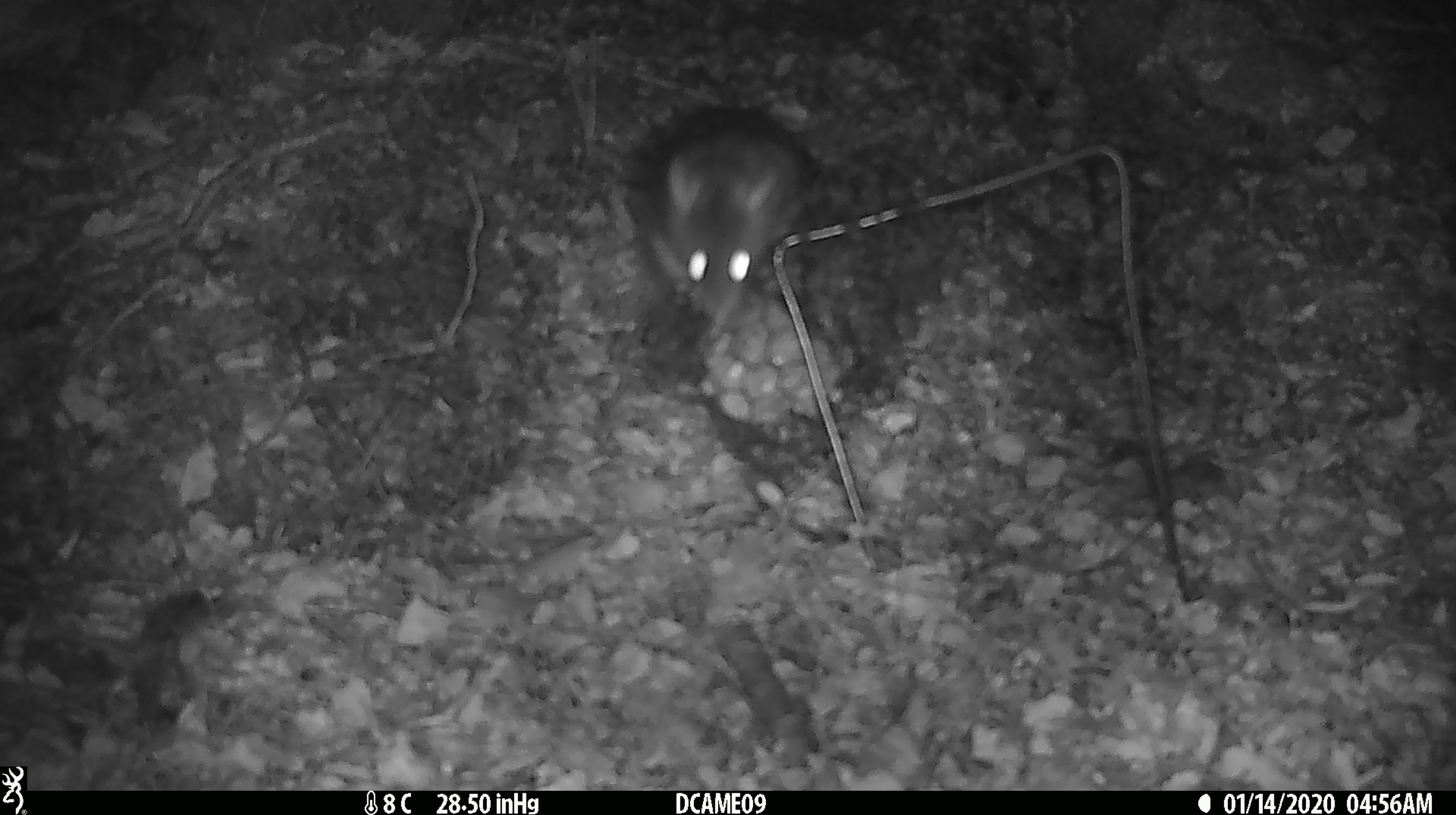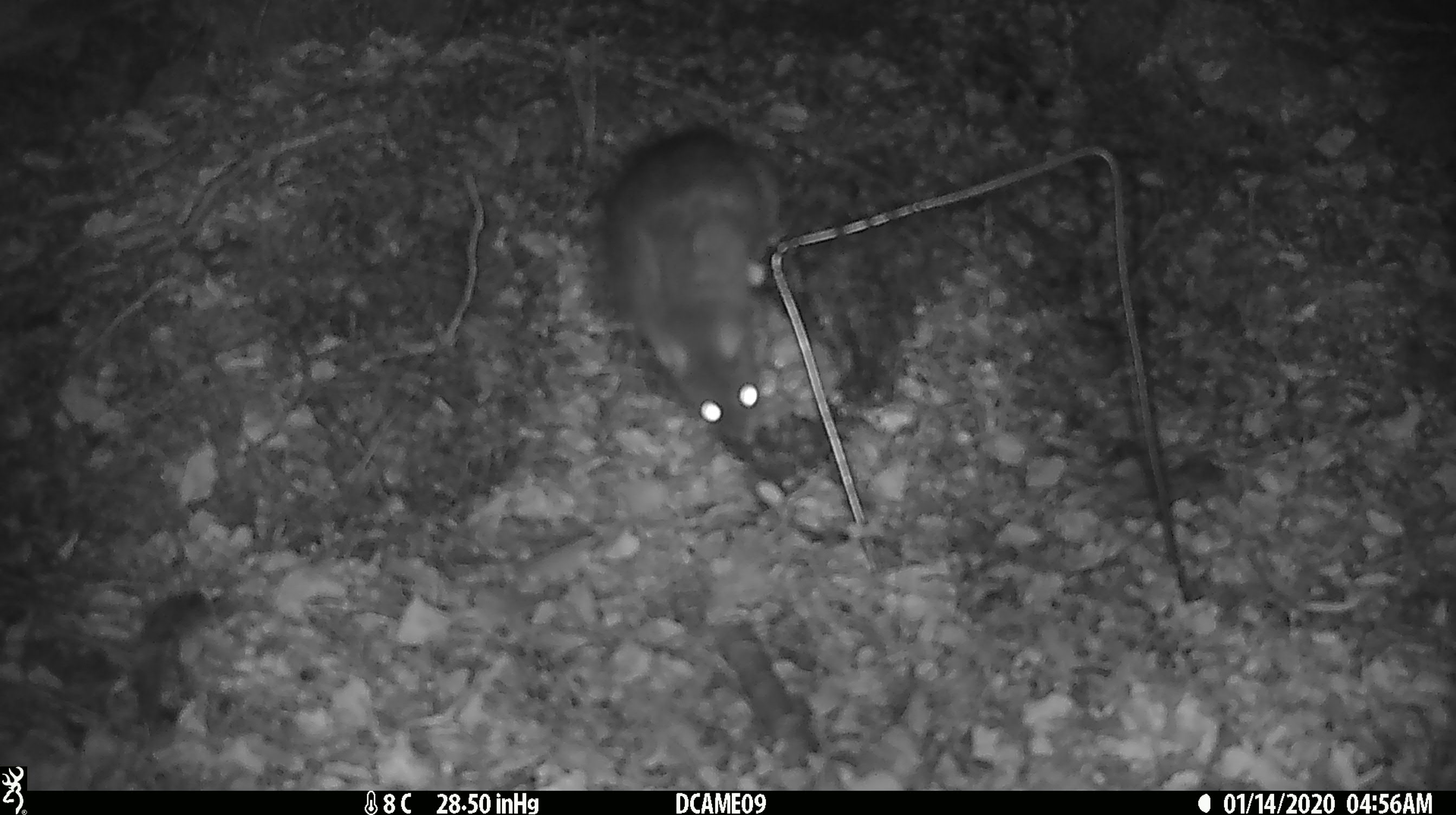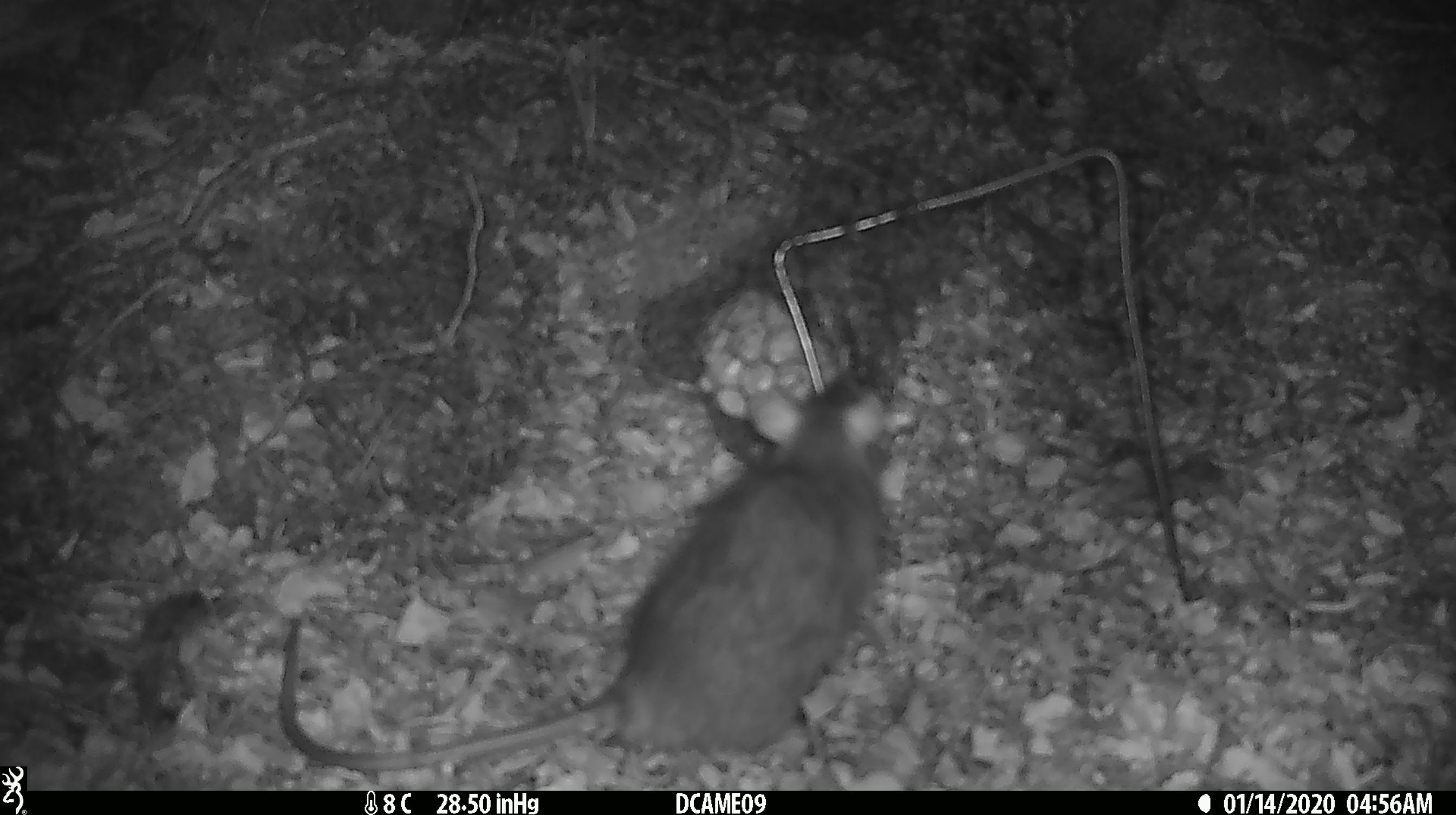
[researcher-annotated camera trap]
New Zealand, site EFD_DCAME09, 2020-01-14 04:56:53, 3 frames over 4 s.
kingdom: Animalia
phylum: Chordata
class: Mammalia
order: Rodentia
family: Muridae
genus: Rattus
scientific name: Rattus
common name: rat